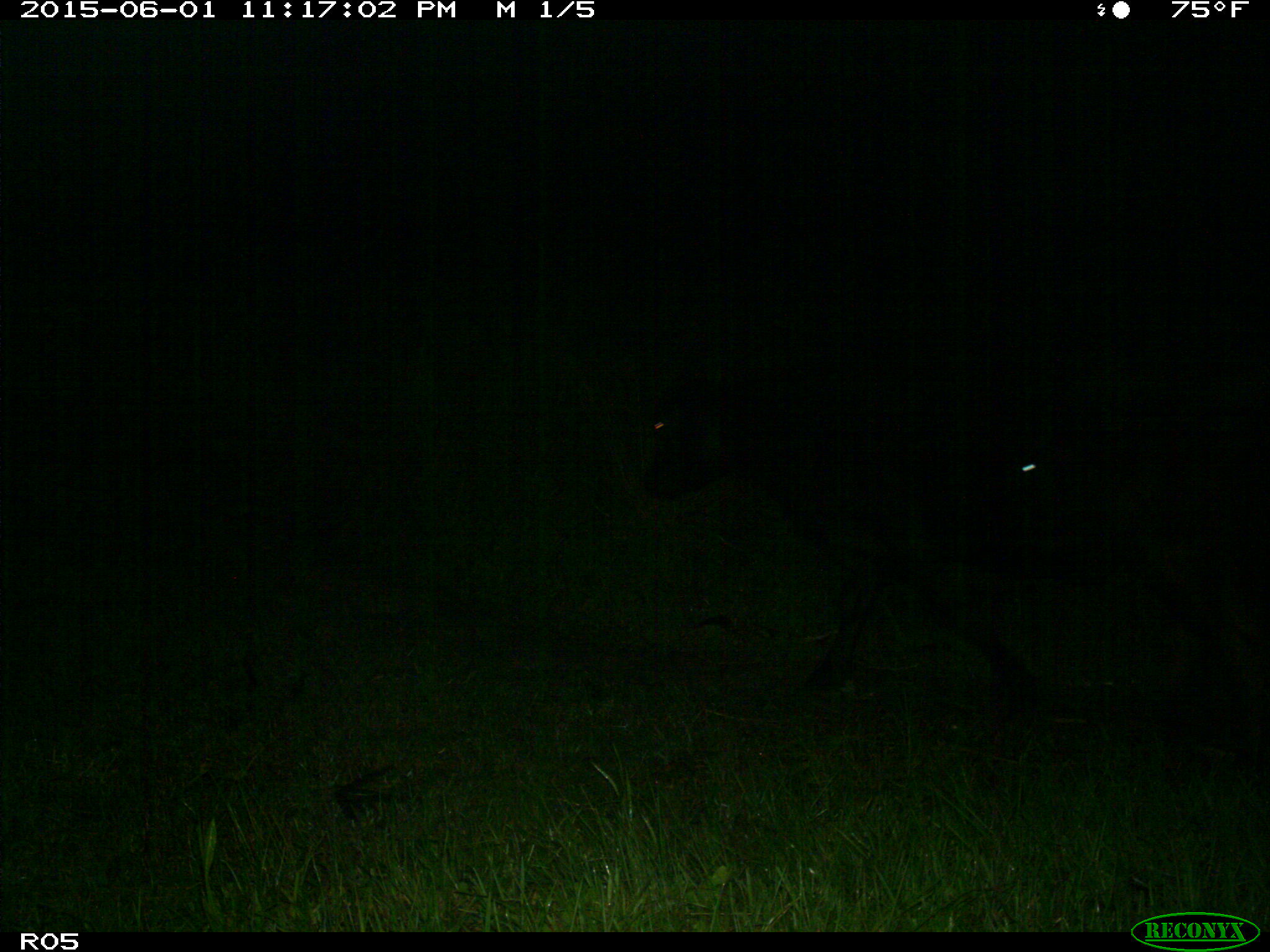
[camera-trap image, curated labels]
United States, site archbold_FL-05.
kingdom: Animalia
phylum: Chordata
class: Mammalia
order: Artiodactyla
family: Bovidae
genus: Bos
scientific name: Bos taurus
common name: domestic cow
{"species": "Bos taurus (domestic cow)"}